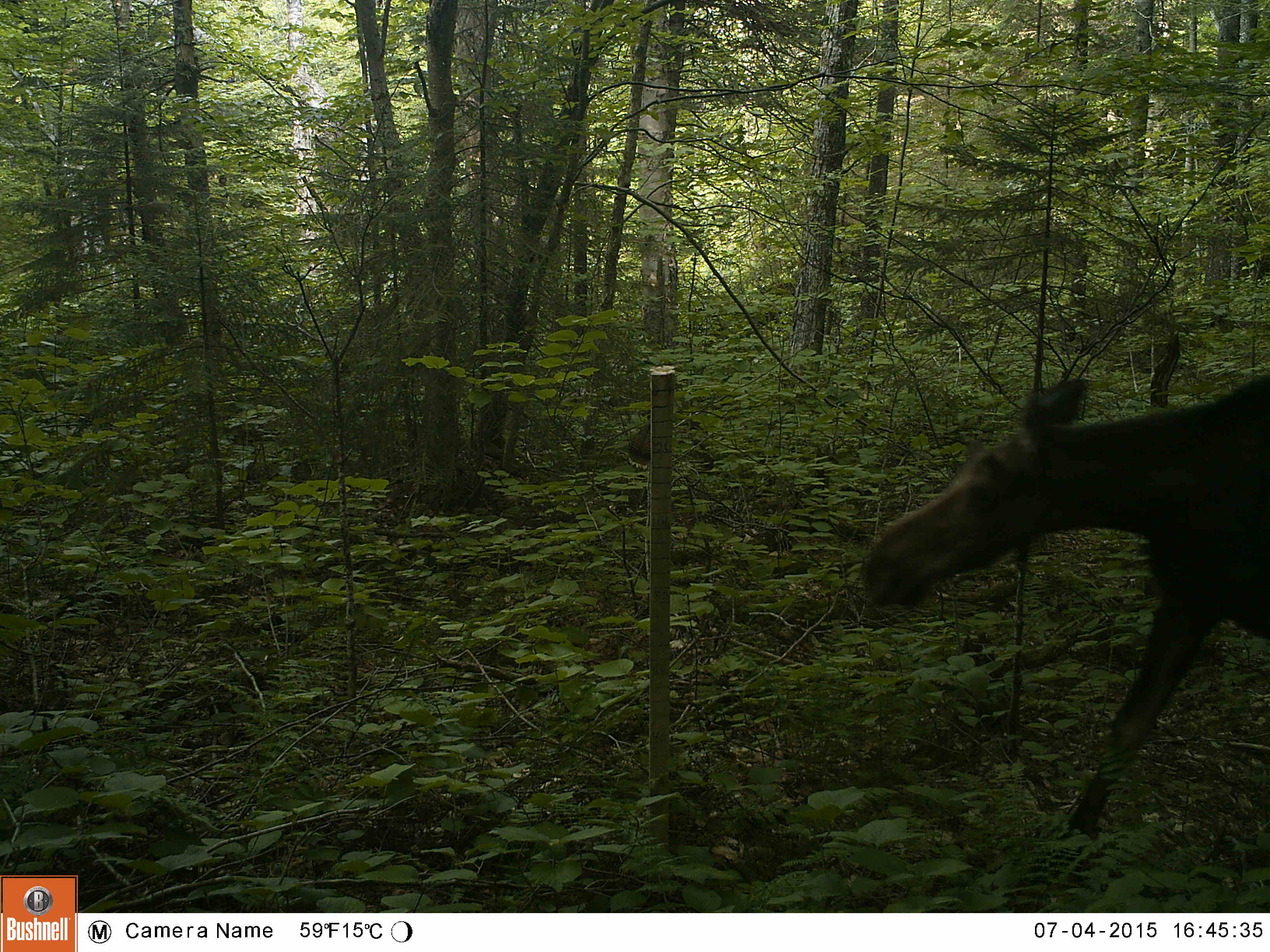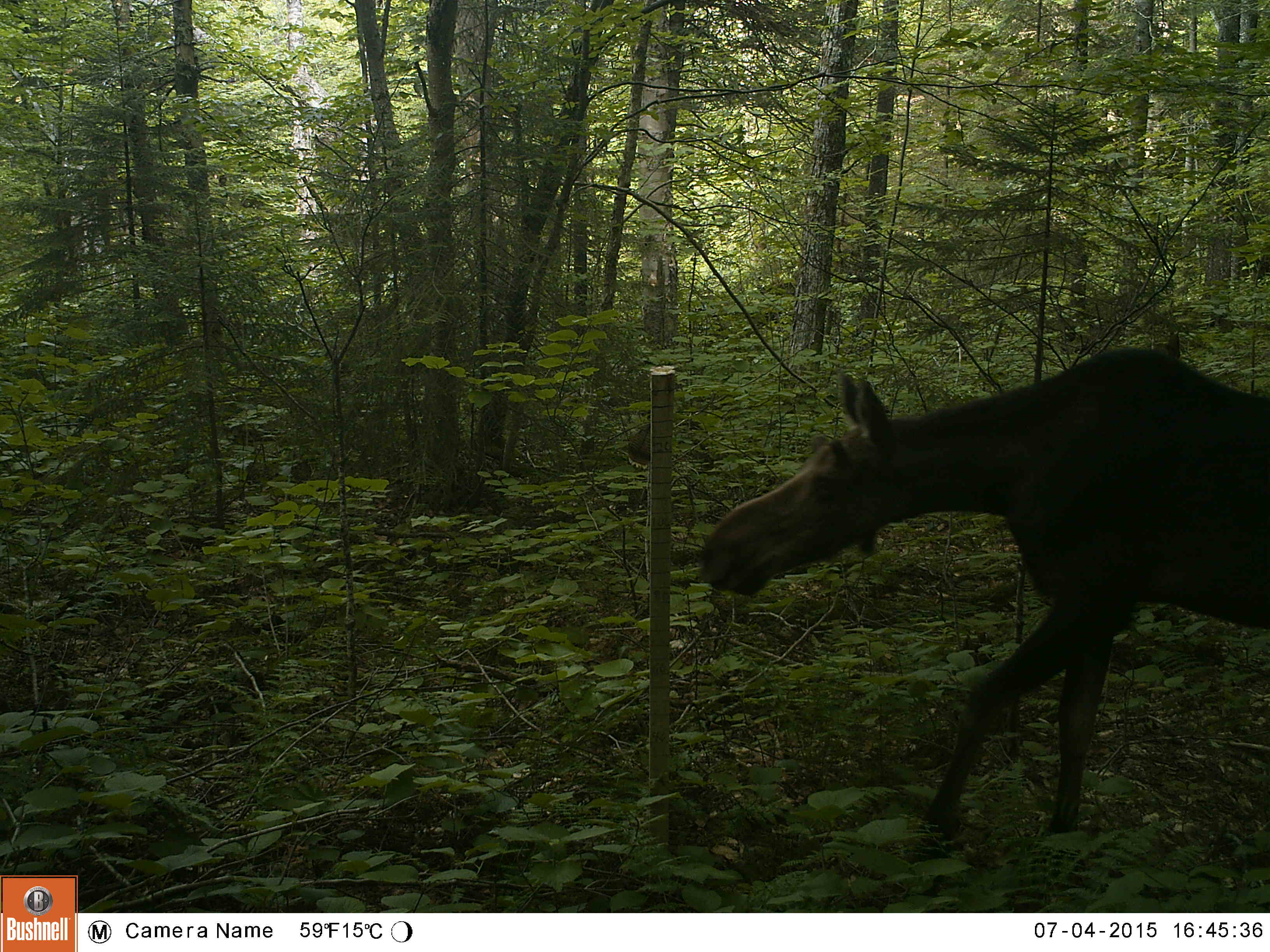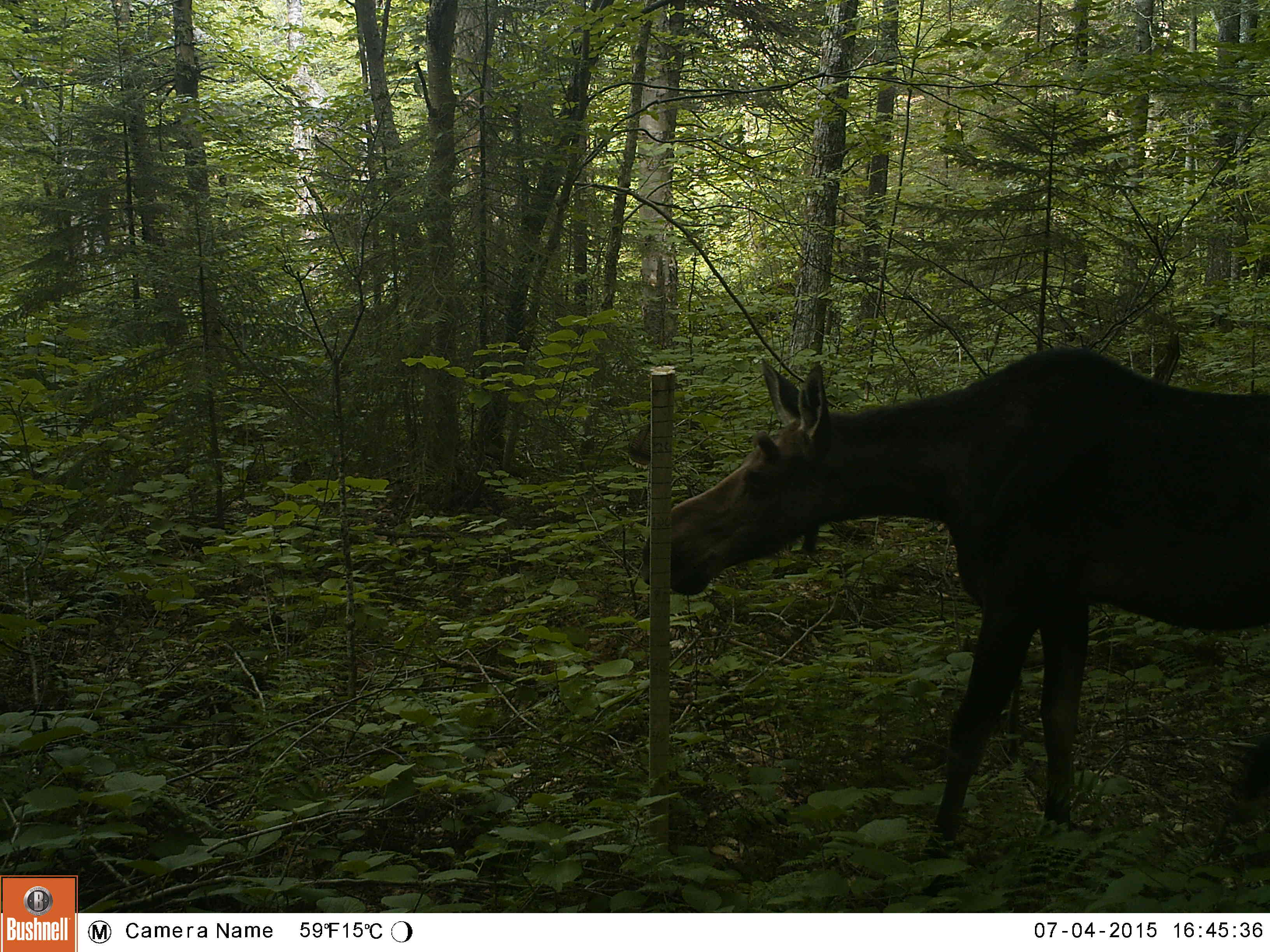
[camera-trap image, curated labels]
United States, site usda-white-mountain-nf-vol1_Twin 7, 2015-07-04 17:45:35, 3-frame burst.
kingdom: Animalia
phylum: Chordata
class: Mammalia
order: Artiodactyla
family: Cervidae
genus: Alces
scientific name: Alces alces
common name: moose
Moose (Alces alces).